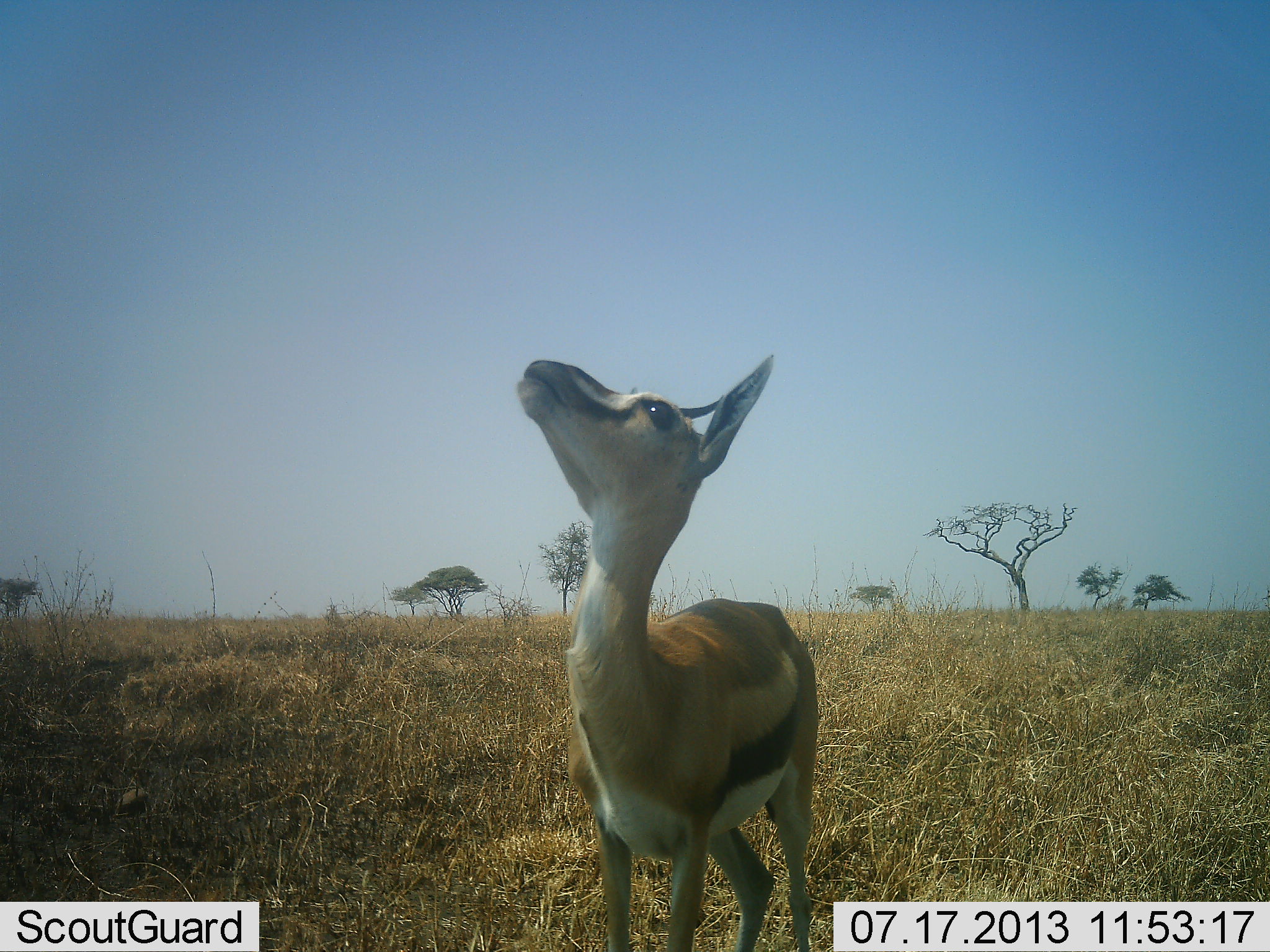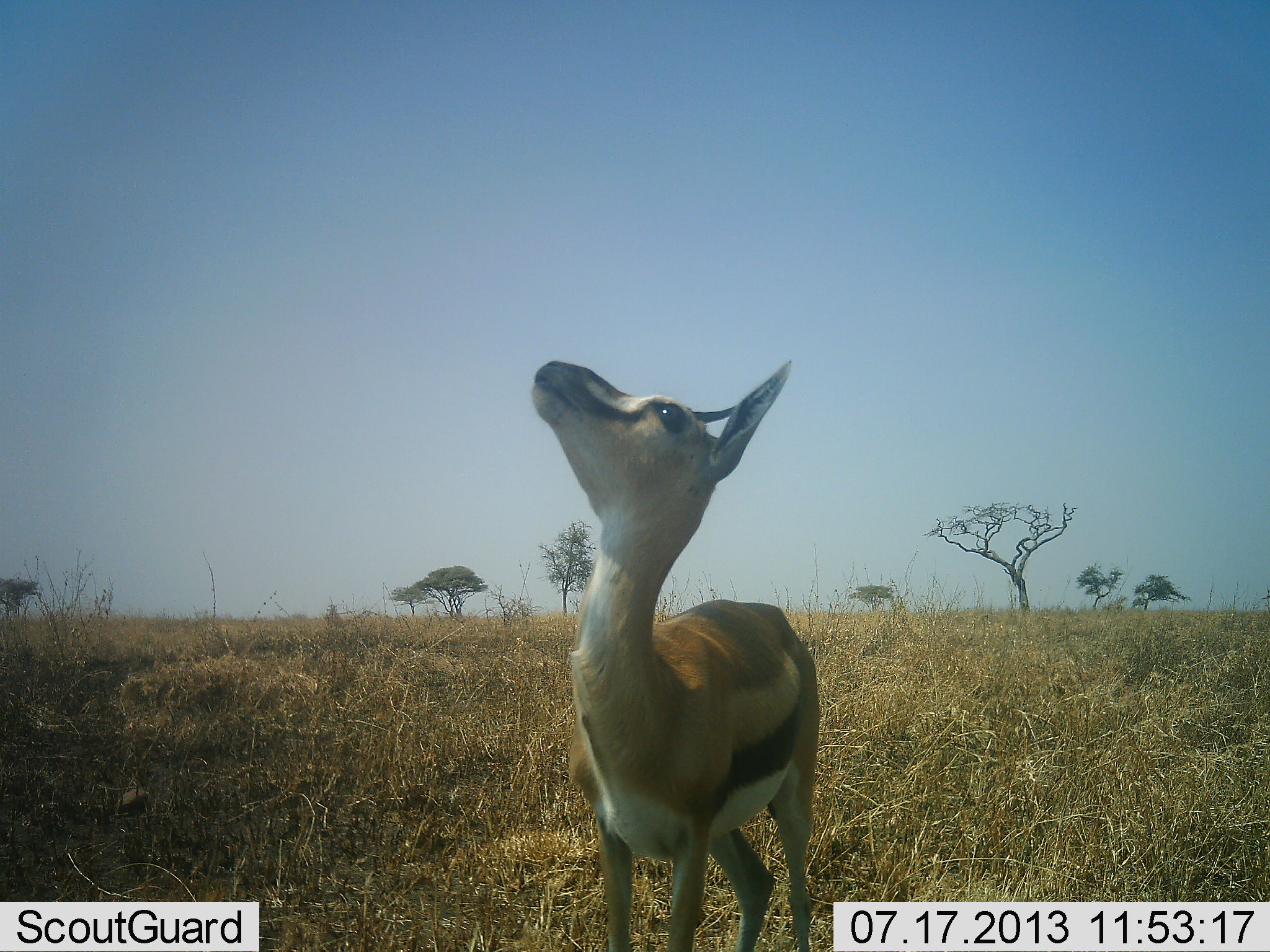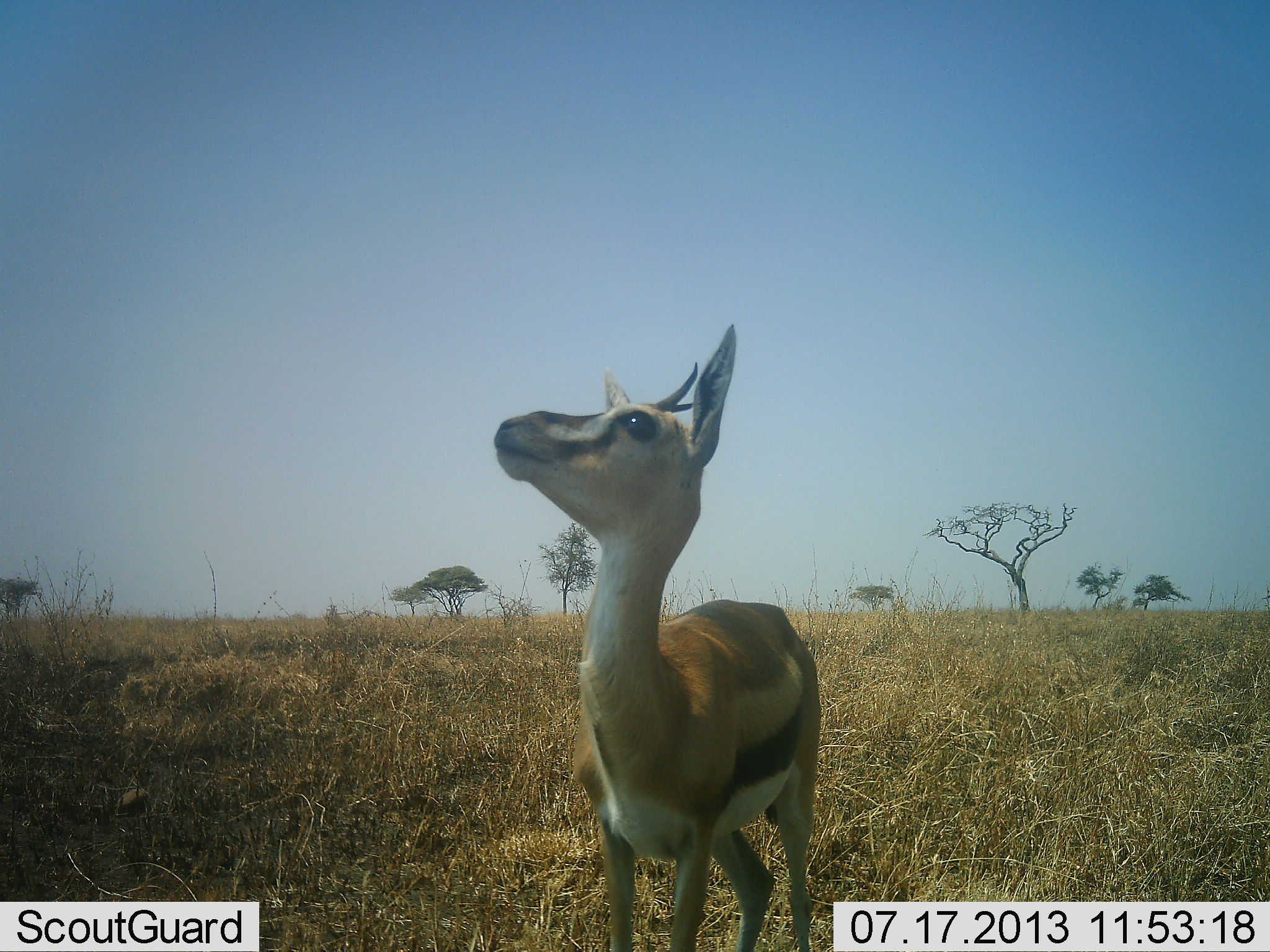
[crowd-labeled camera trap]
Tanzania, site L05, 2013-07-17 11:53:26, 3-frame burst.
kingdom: Animalia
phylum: Chordata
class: Mammalia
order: Artiodactyla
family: Bovidae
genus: Eudorcas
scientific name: Eudorcas thomsonii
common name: thomson's gazelle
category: gazellethomsons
Gazellethomsons (thomson's gazelle) (Eudorcas thomsonii), count 1. Behavior (volunteer vote fractions): standing 97%, resting 0%, moving 3%, interacting 3%. Young present (vote fraction): 7%. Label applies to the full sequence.